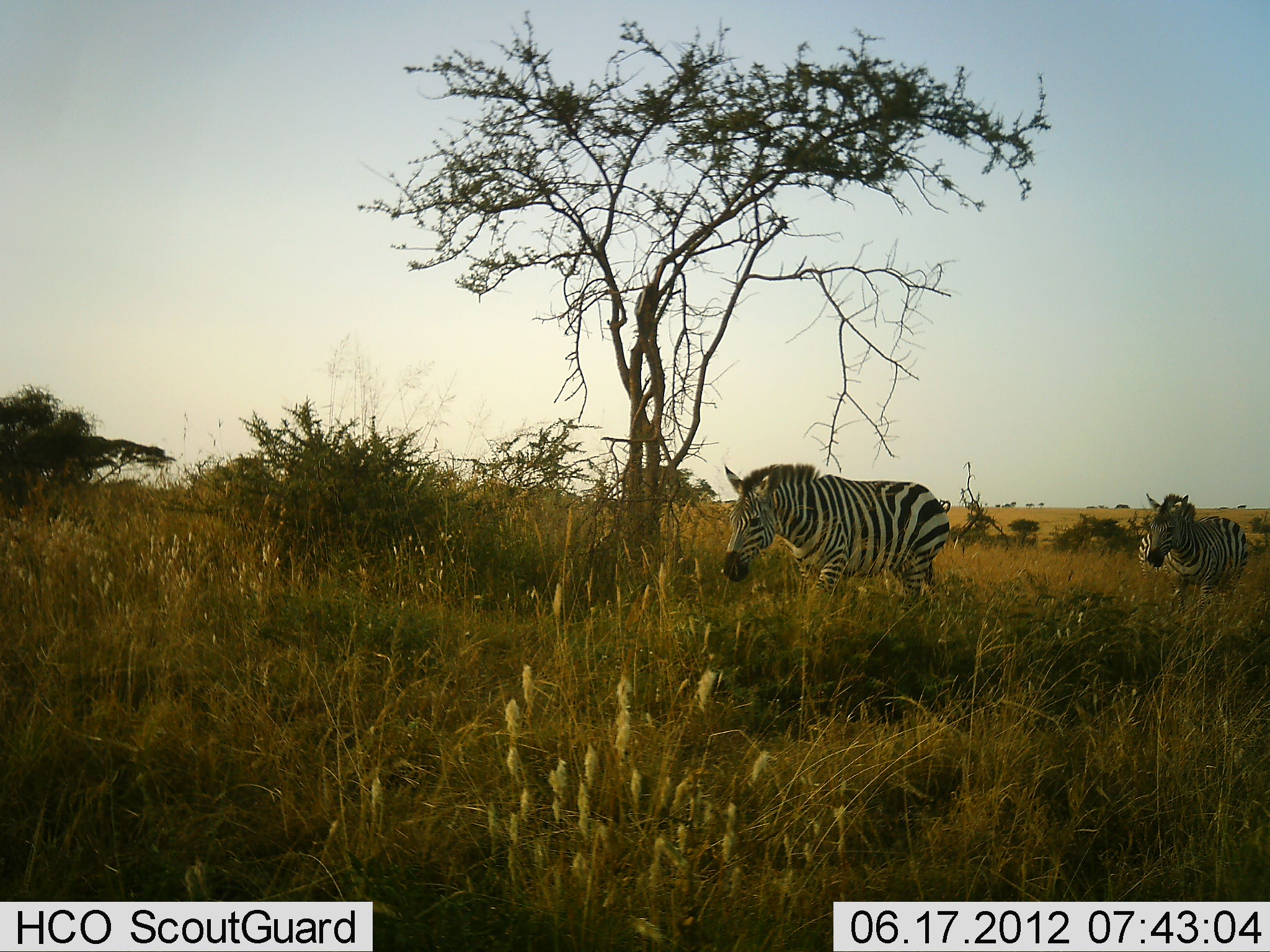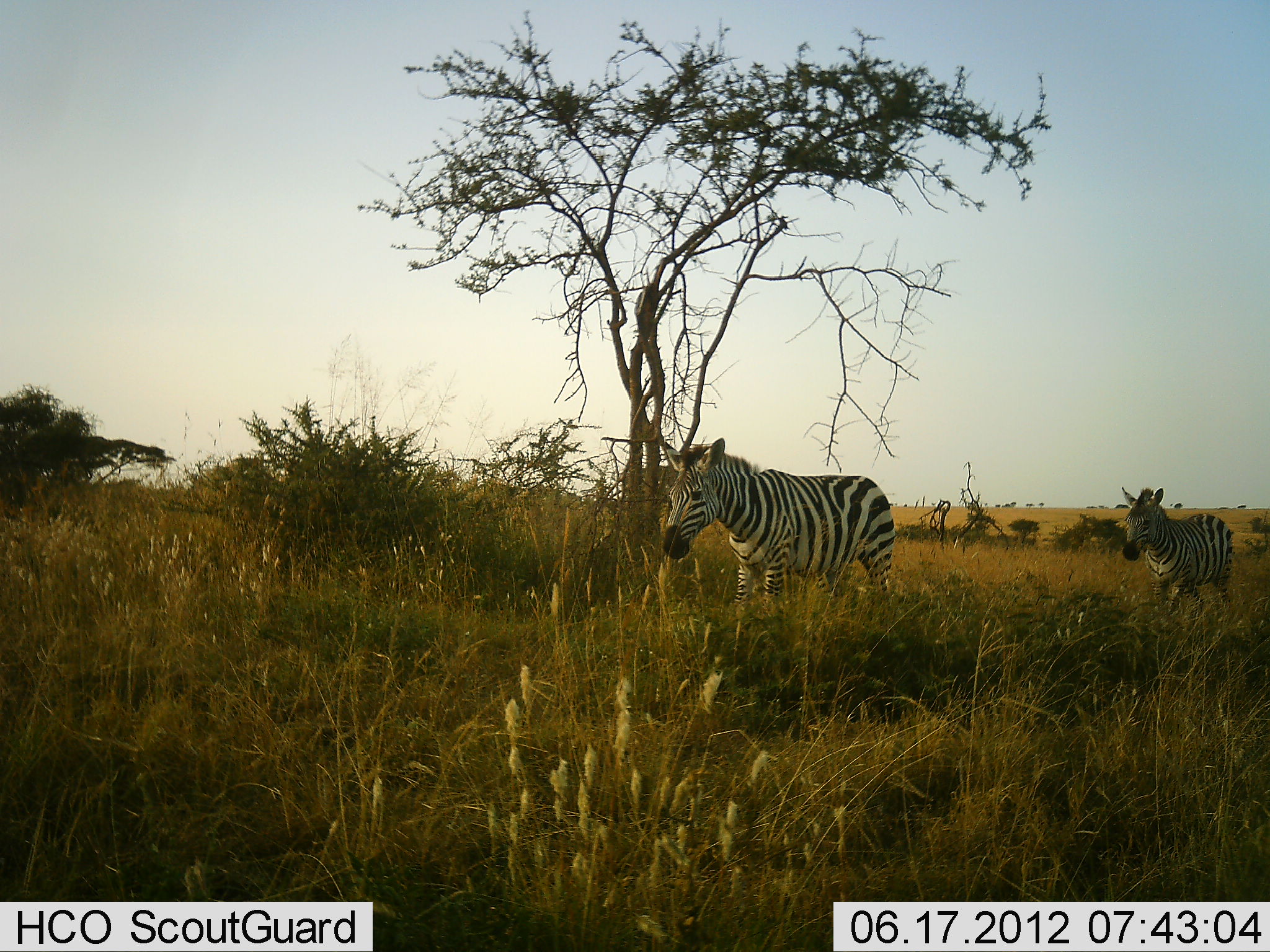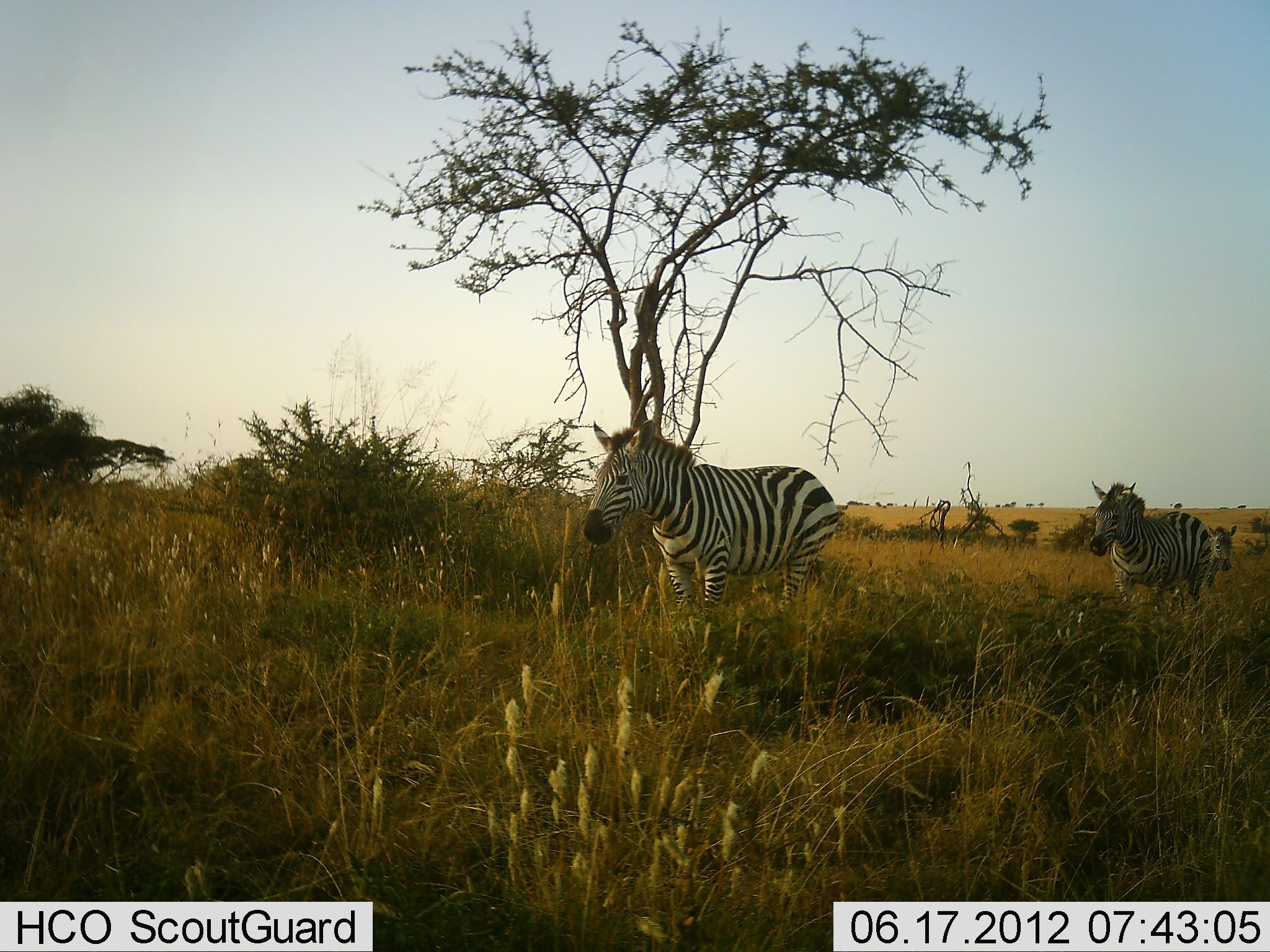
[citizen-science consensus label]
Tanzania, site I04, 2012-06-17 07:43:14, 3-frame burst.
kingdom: Animalia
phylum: Chordata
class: Mammalia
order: Perissodactyla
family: Equidae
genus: Equus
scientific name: Equus quagga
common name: plains zebra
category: zebra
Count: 2.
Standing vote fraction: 0%.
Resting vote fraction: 0%.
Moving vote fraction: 100%.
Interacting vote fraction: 0%.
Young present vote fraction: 0%.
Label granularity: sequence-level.